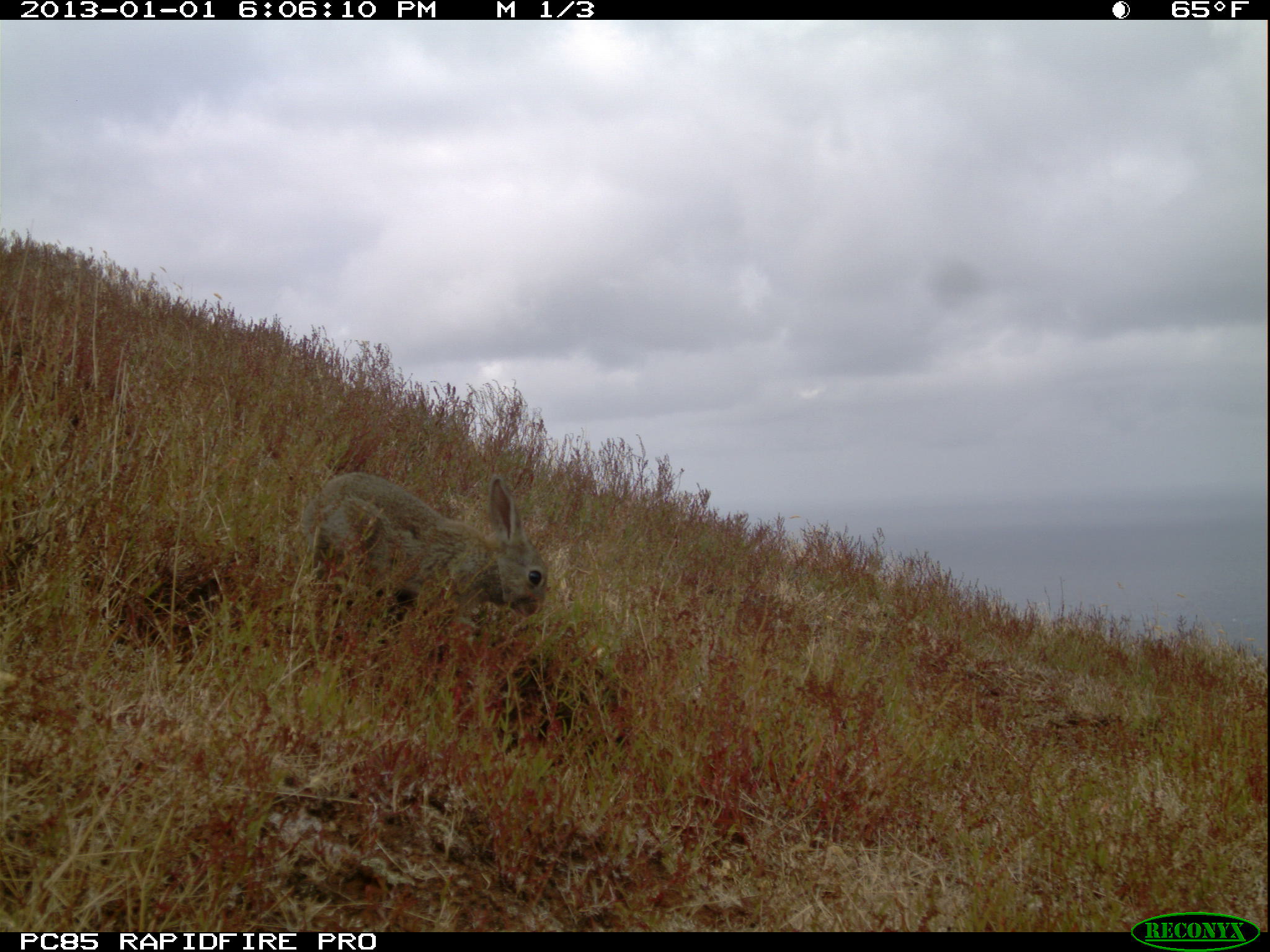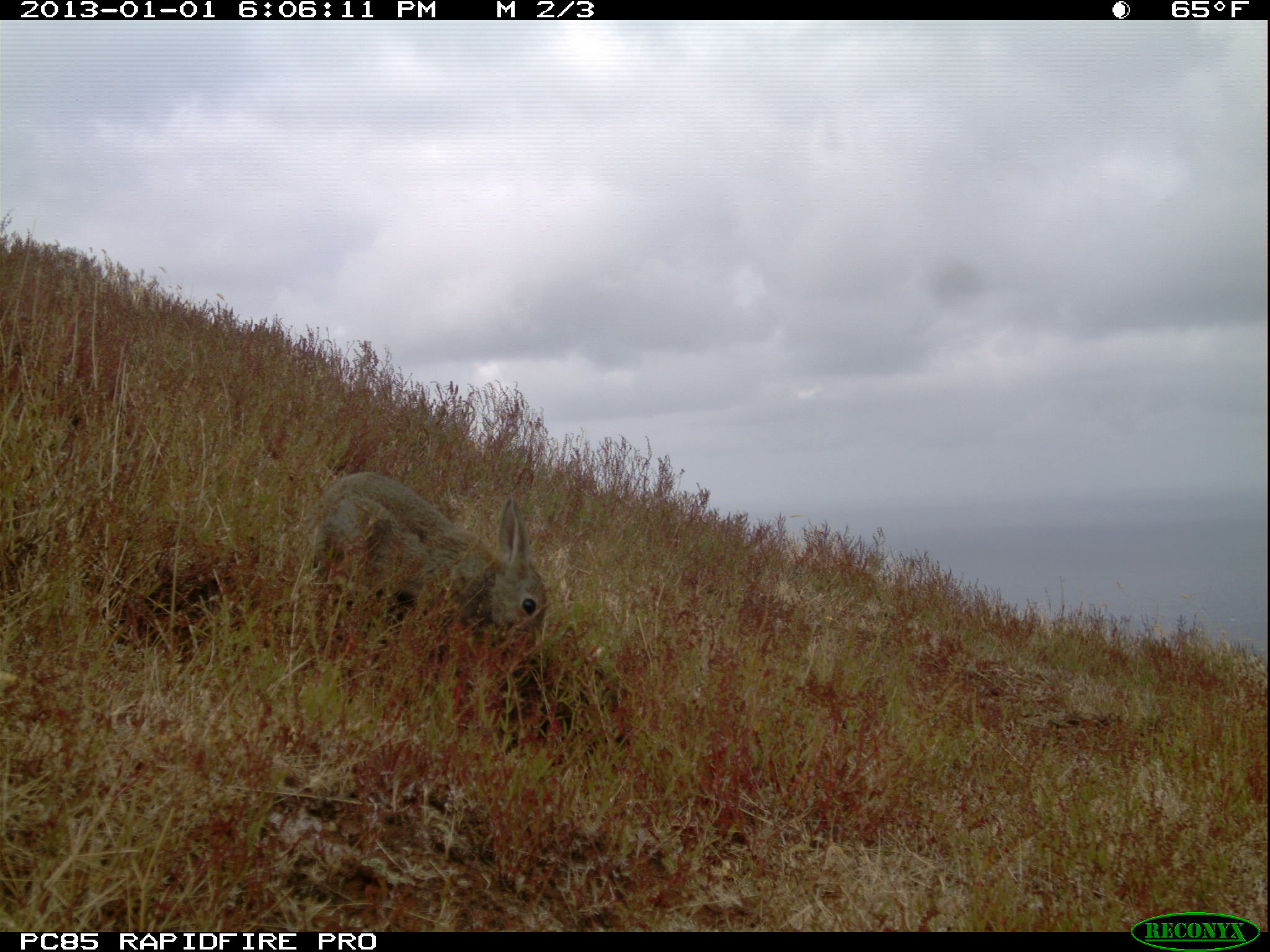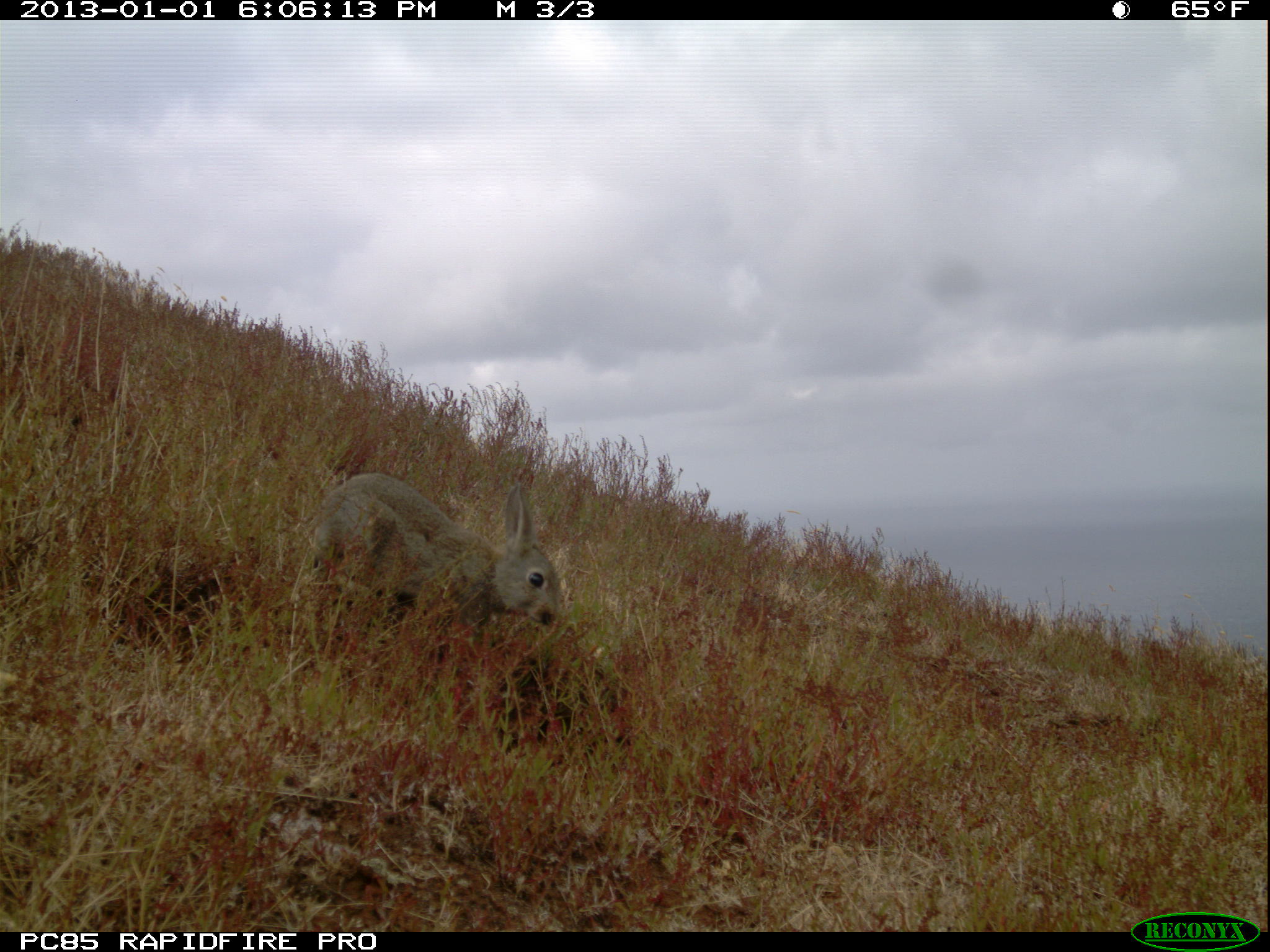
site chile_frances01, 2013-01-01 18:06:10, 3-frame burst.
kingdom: Animalia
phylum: Chordata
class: Mammalia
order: Lagomorpha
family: Leporidae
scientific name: Leporidae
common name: rabbits and hares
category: rabbit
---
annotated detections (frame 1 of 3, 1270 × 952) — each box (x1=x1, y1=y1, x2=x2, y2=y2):
rabbit: (x1=290, y1=469, x2=547, y2=677)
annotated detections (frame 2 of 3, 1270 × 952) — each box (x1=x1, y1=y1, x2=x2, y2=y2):
rabbit: (x1=298, y1=470, x2=549, y2=700)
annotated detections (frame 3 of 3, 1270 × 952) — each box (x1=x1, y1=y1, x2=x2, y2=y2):
rabbit: (x1=295, y1=468, x2=563, y2=690)